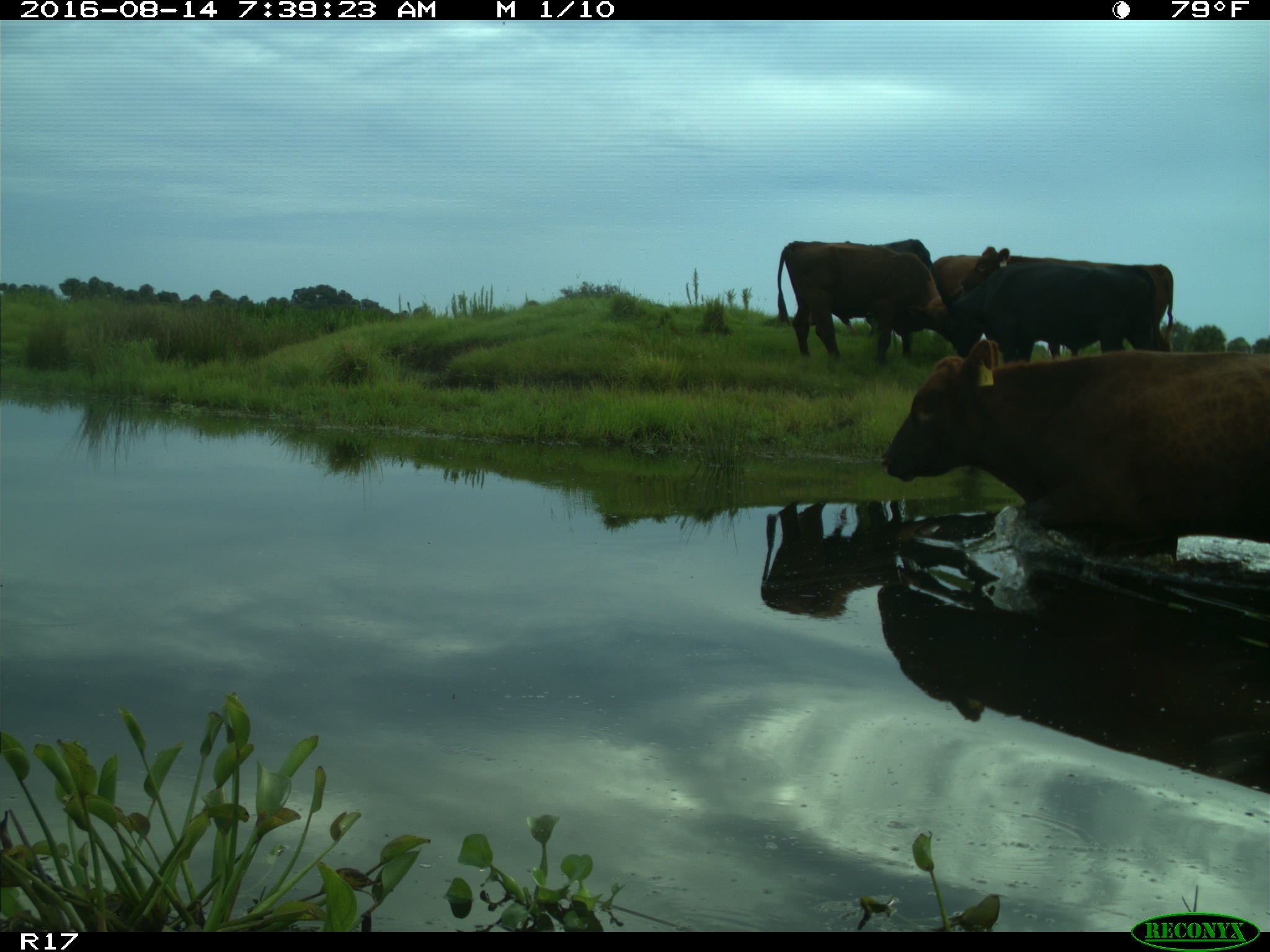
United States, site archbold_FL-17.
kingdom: Animalia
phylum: Chordata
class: Mammalia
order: Artiodactyla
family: Bovidae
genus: Bos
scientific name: Bos taurus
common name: domestic cow